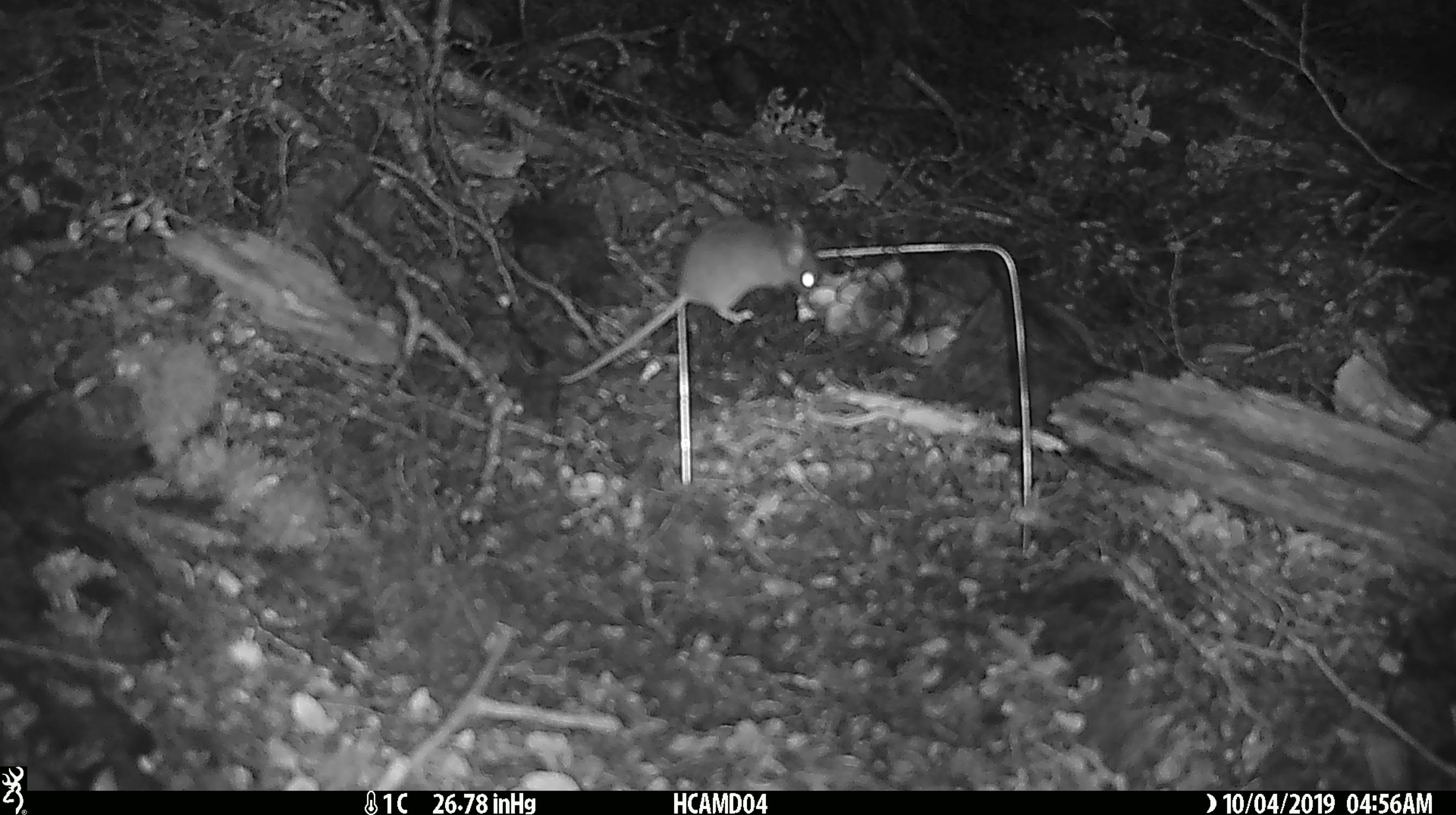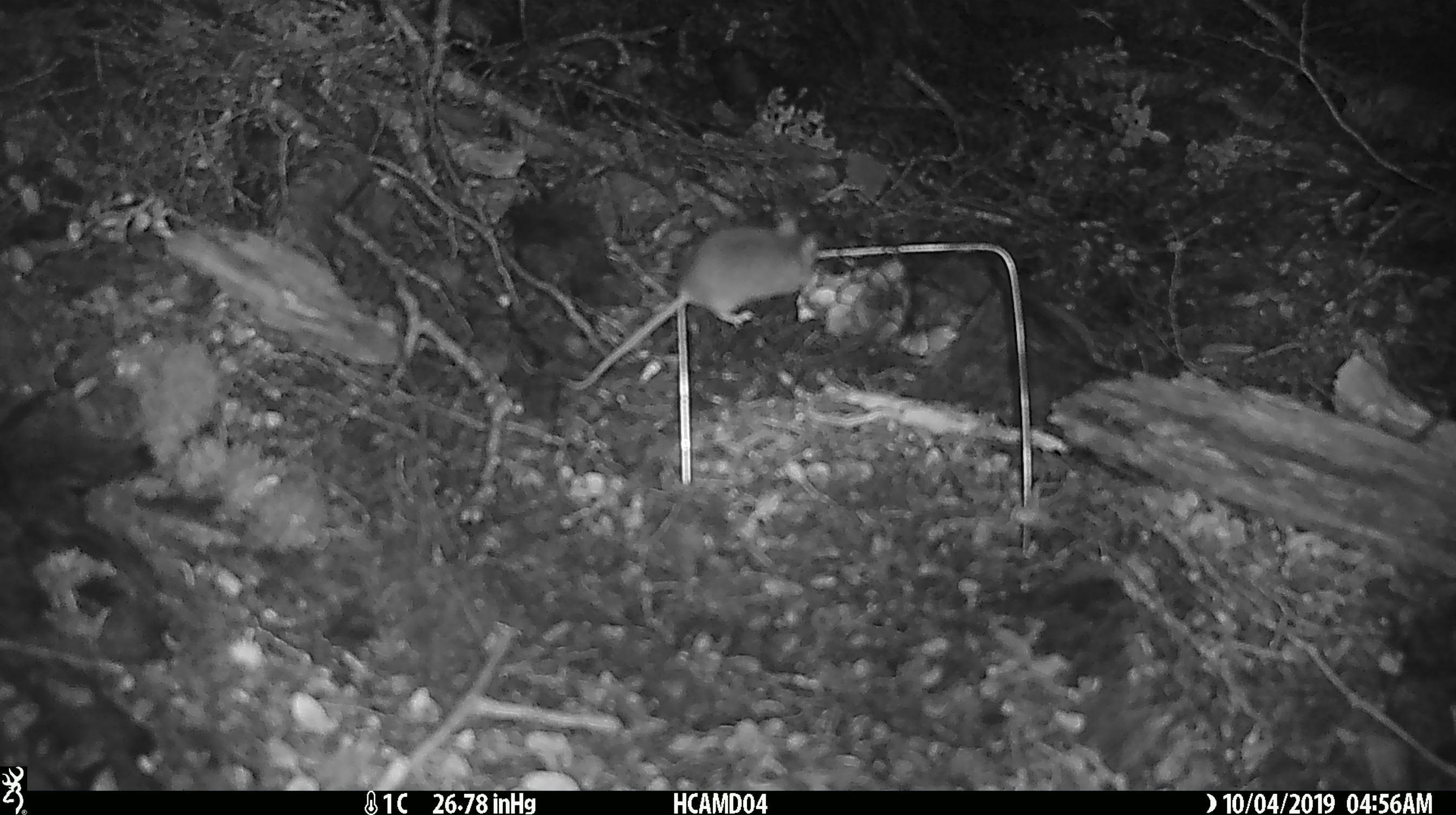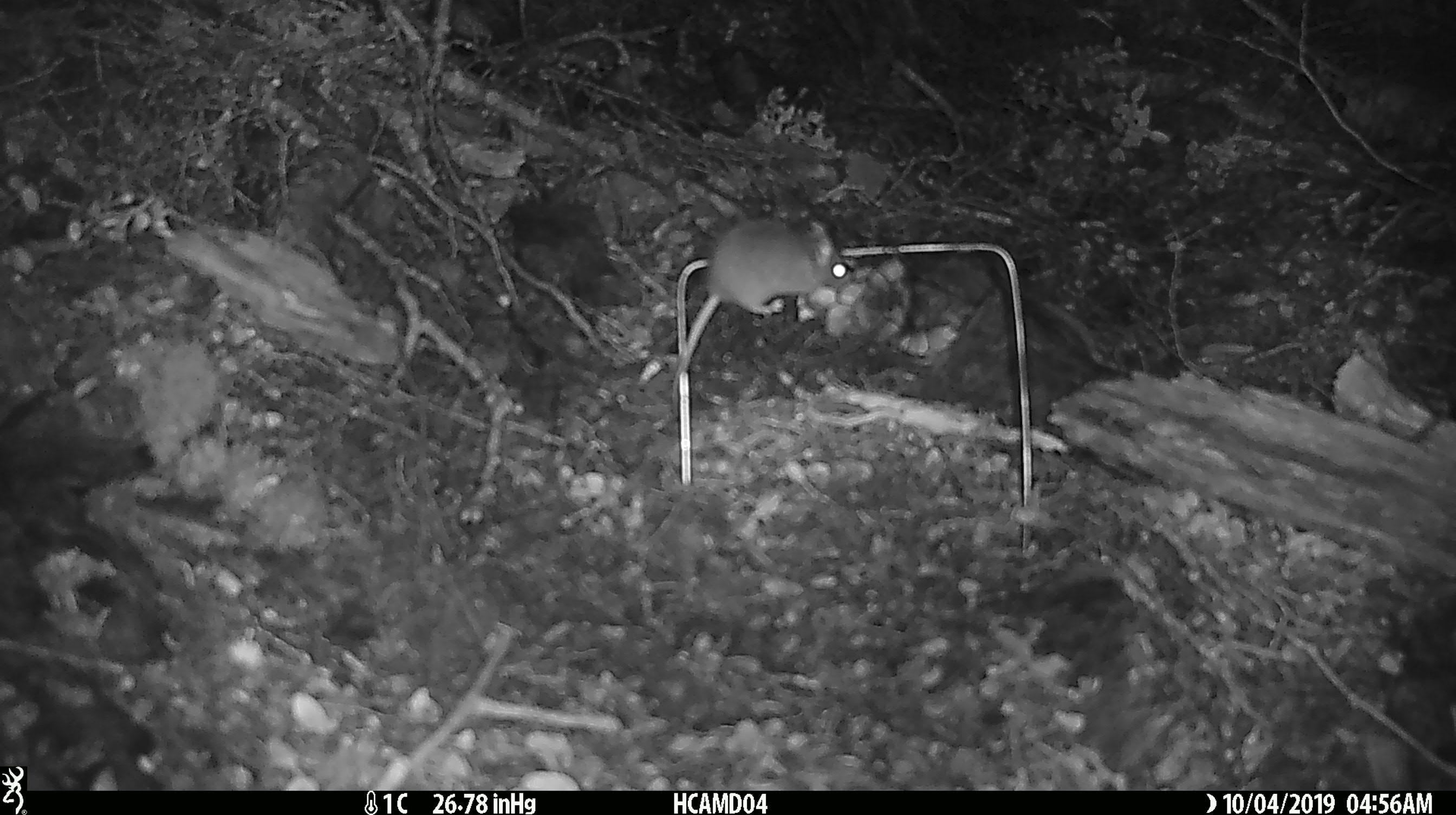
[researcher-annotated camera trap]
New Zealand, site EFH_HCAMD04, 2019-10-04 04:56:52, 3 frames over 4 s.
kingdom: Animalia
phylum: Chordata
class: Mammalia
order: Rodentia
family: Muridae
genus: Mus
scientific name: Mus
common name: mouse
Mouse (Mus).